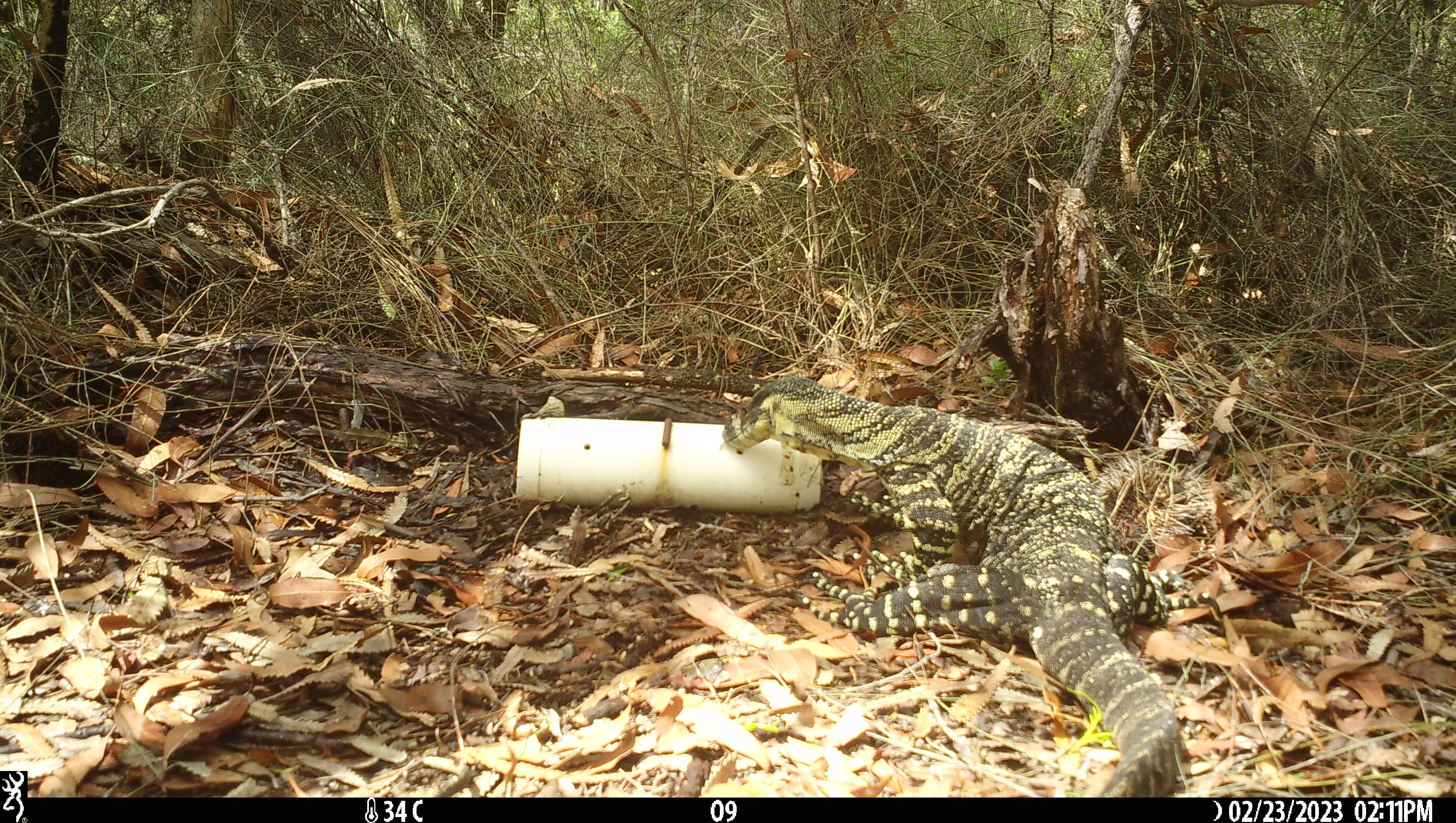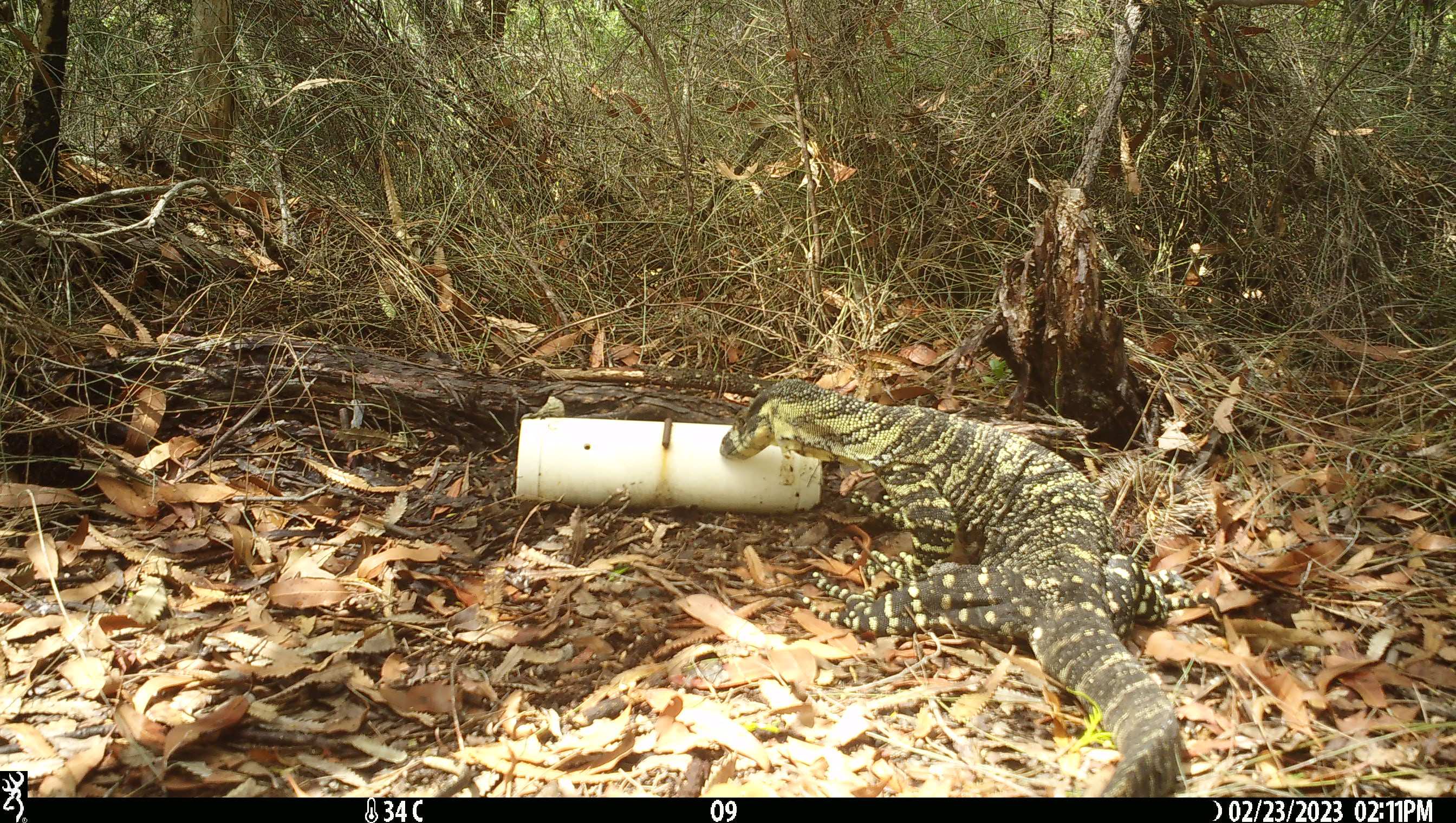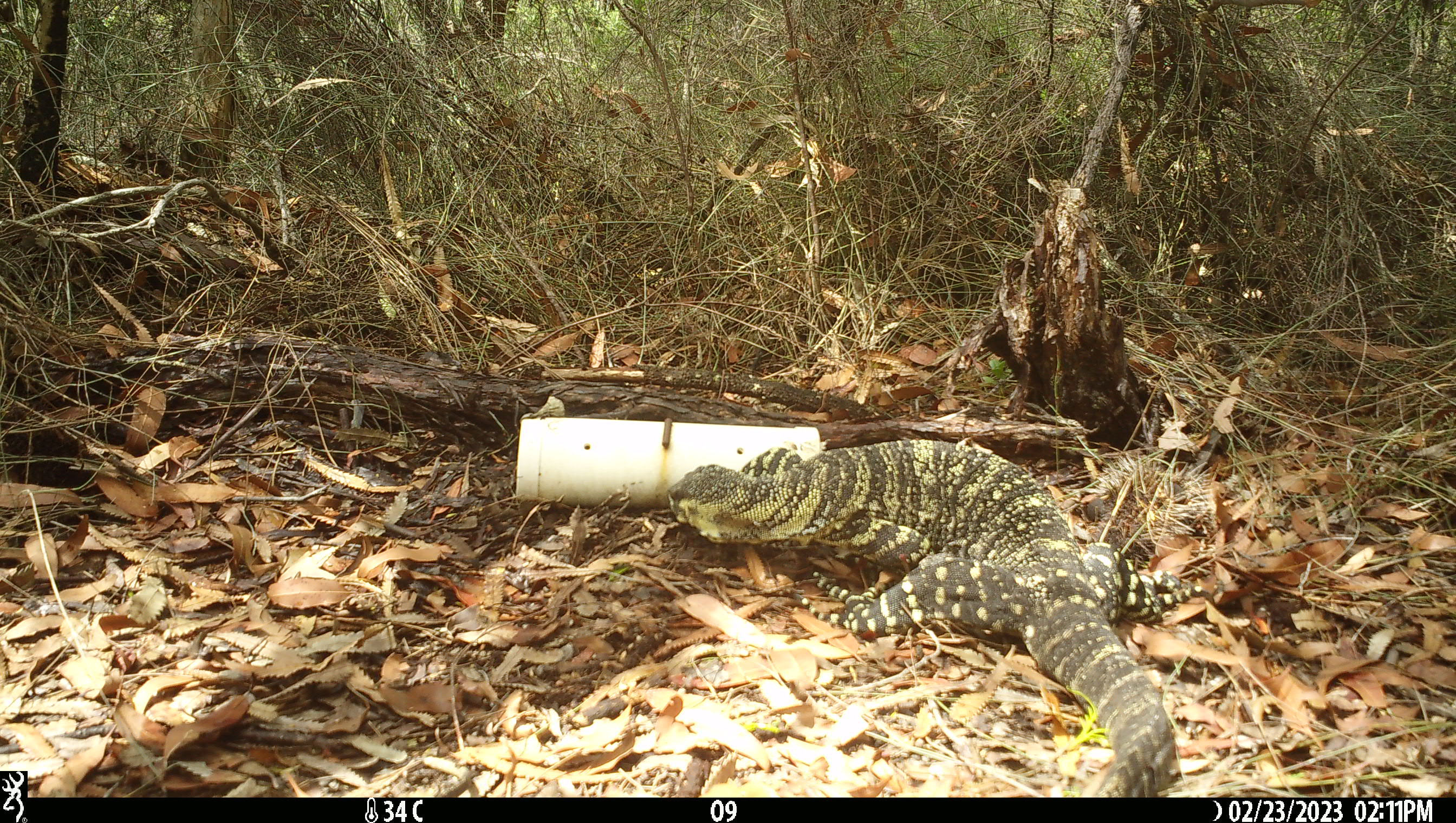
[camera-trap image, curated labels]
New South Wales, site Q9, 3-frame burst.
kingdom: Animalia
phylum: Chordata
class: Reptilia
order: Squamata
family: Varanidae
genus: Varanus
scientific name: Varanus varius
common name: lace monitor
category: goanna